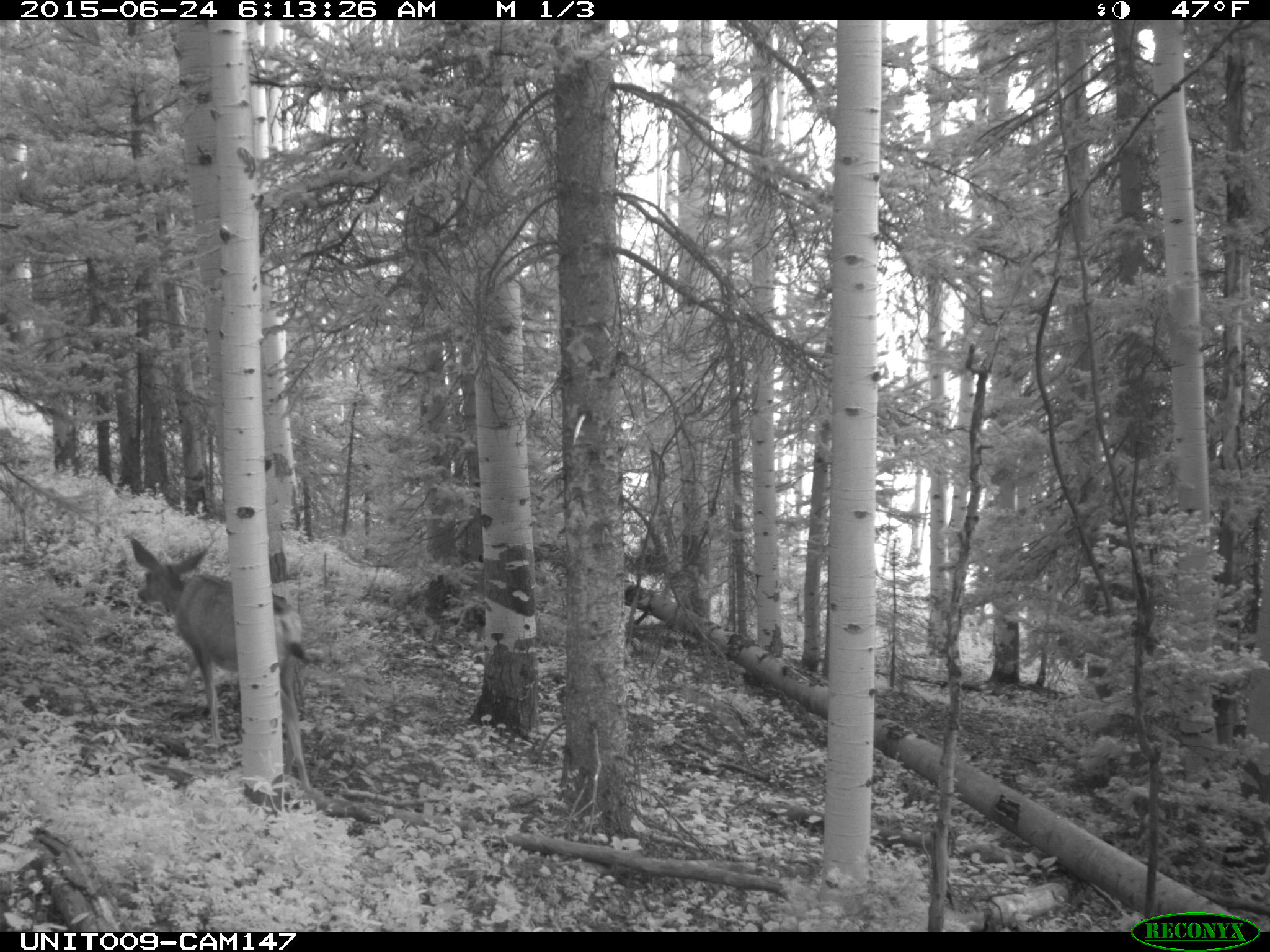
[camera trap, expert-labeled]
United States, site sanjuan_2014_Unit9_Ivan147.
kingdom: Animalia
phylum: Chordata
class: Mammalia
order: Artiodactyla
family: Cervidae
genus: Odocoileus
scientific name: Odocoileus hemionus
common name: mule deer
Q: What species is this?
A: Odocoileus hemionus (mule deer).